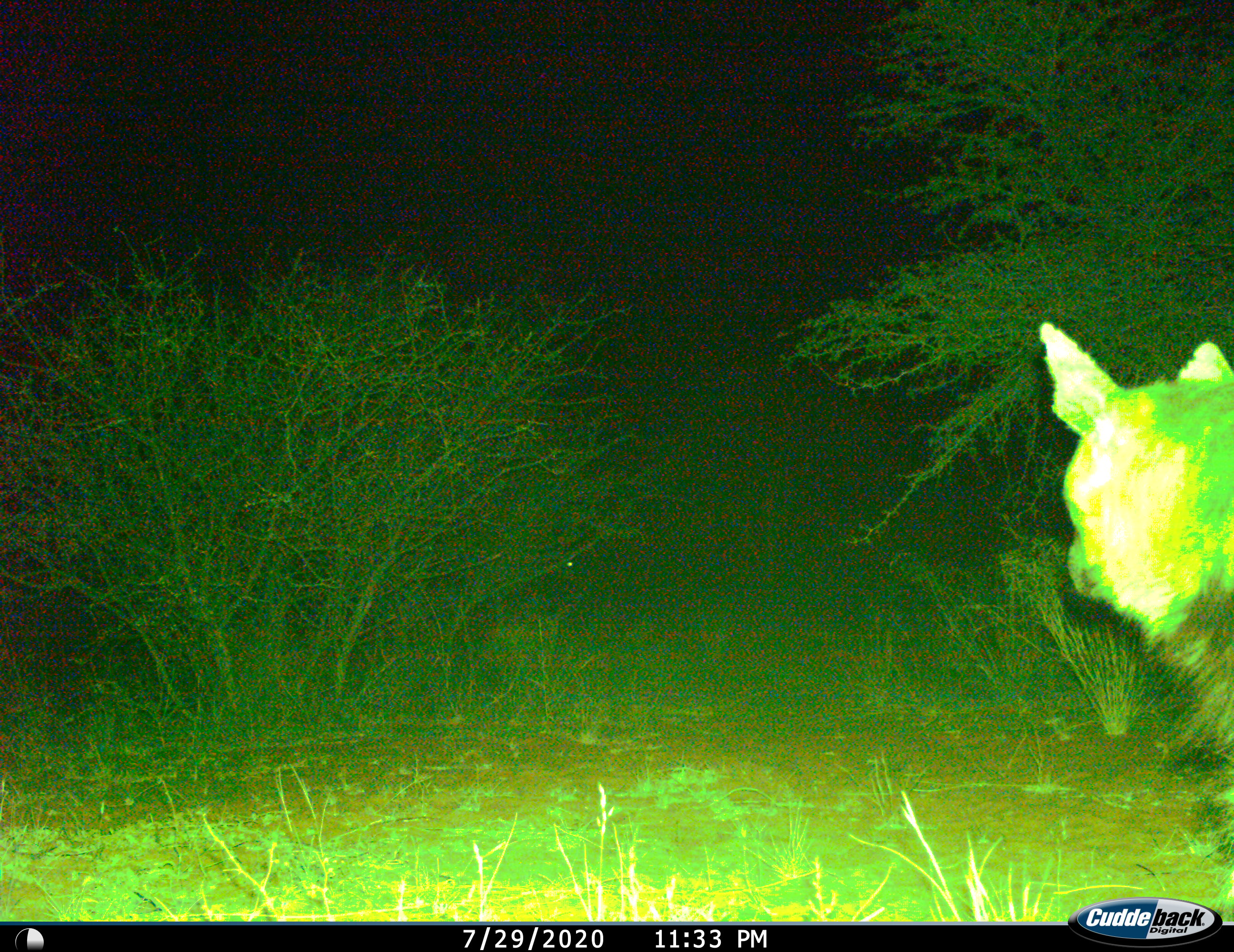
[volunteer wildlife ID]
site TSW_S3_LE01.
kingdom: Animalia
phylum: Chordata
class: Mammalia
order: Carnivora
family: Hyaenidae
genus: Parahyaena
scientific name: Parahyaena brunnea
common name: brown hyena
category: hyenabrown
Hyenabrown (brown hyena) (Parahyaena brunnea), count 1. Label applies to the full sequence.